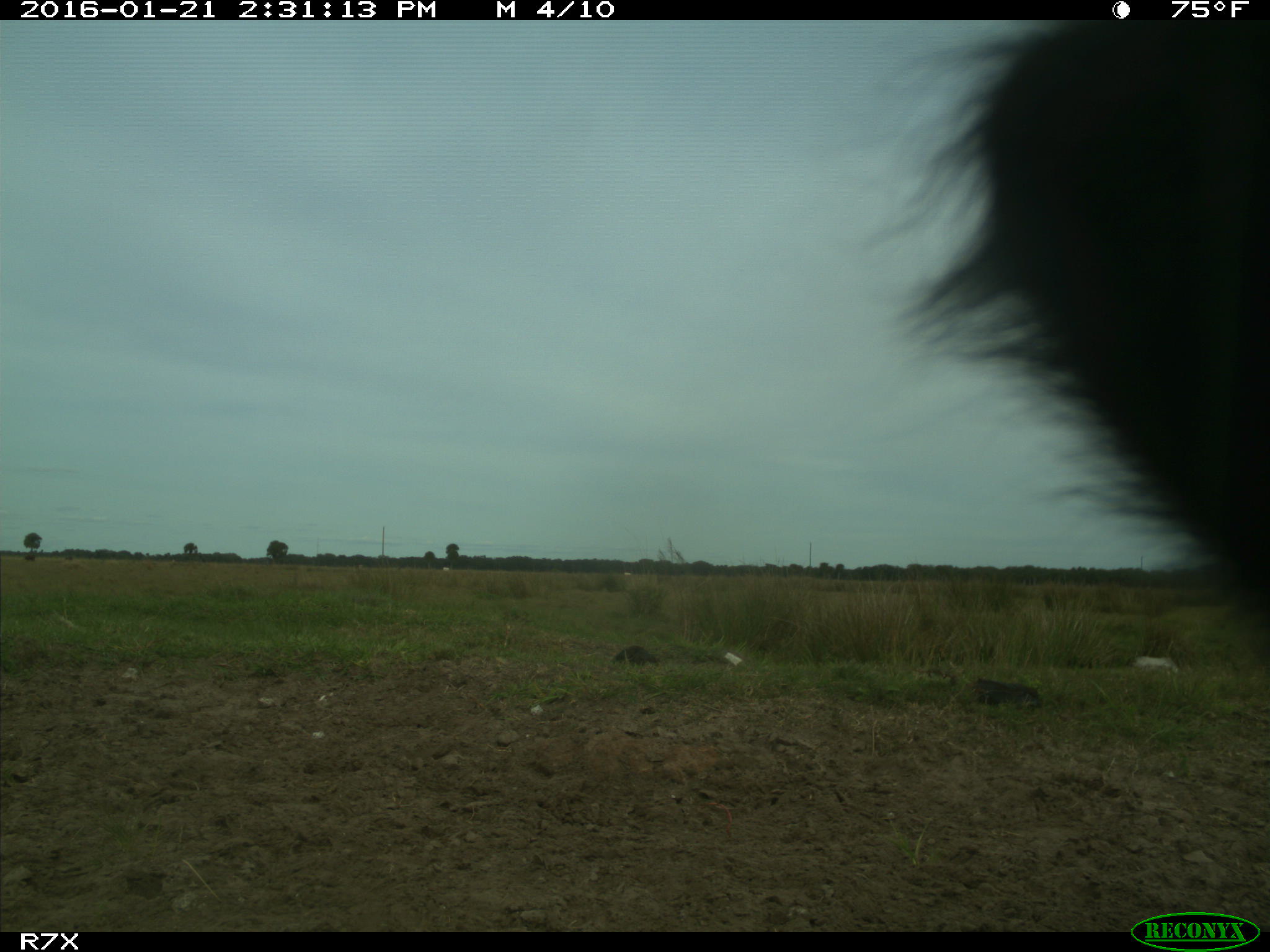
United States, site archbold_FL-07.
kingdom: Animalia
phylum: Chordata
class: Mammalia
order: Artiodactyla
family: Bovidae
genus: Bos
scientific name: Bos taurus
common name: domestic cow